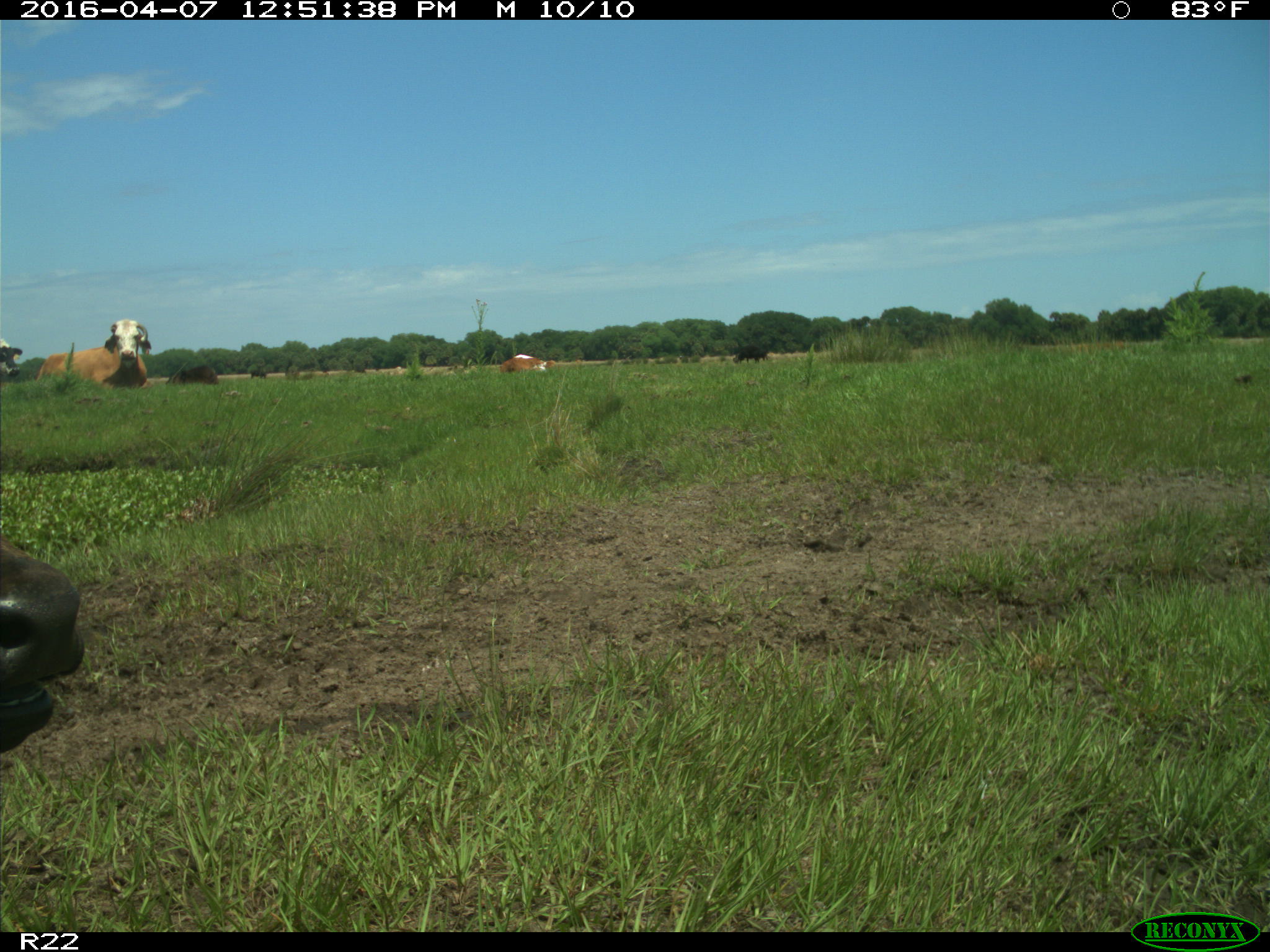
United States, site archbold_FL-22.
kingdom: Animalia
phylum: Chordata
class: Mammalia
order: Artiodactyla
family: Bovidae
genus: Bos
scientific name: Bos taurus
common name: domestic cow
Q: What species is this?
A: Bos taurus (domestic cow).